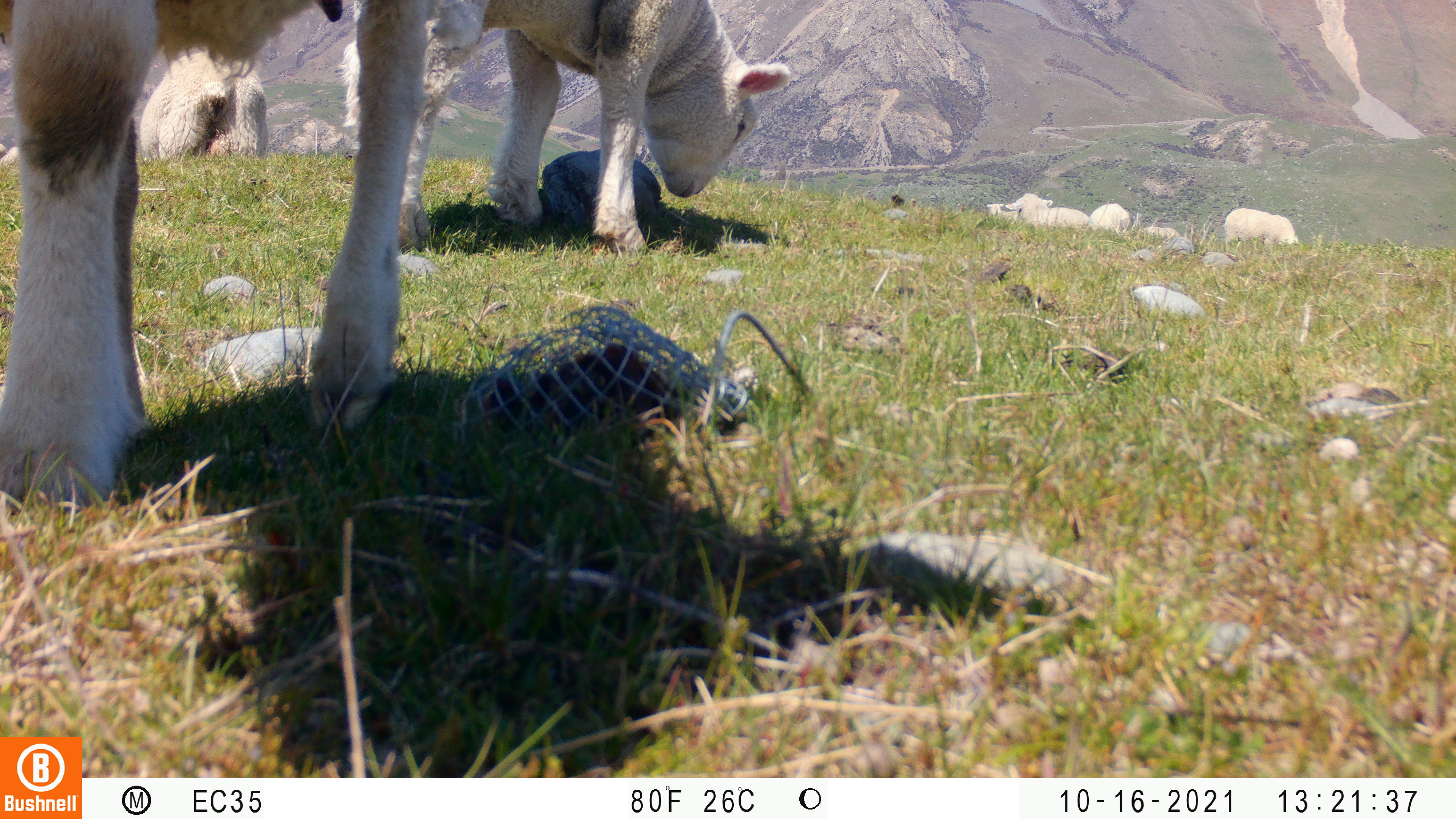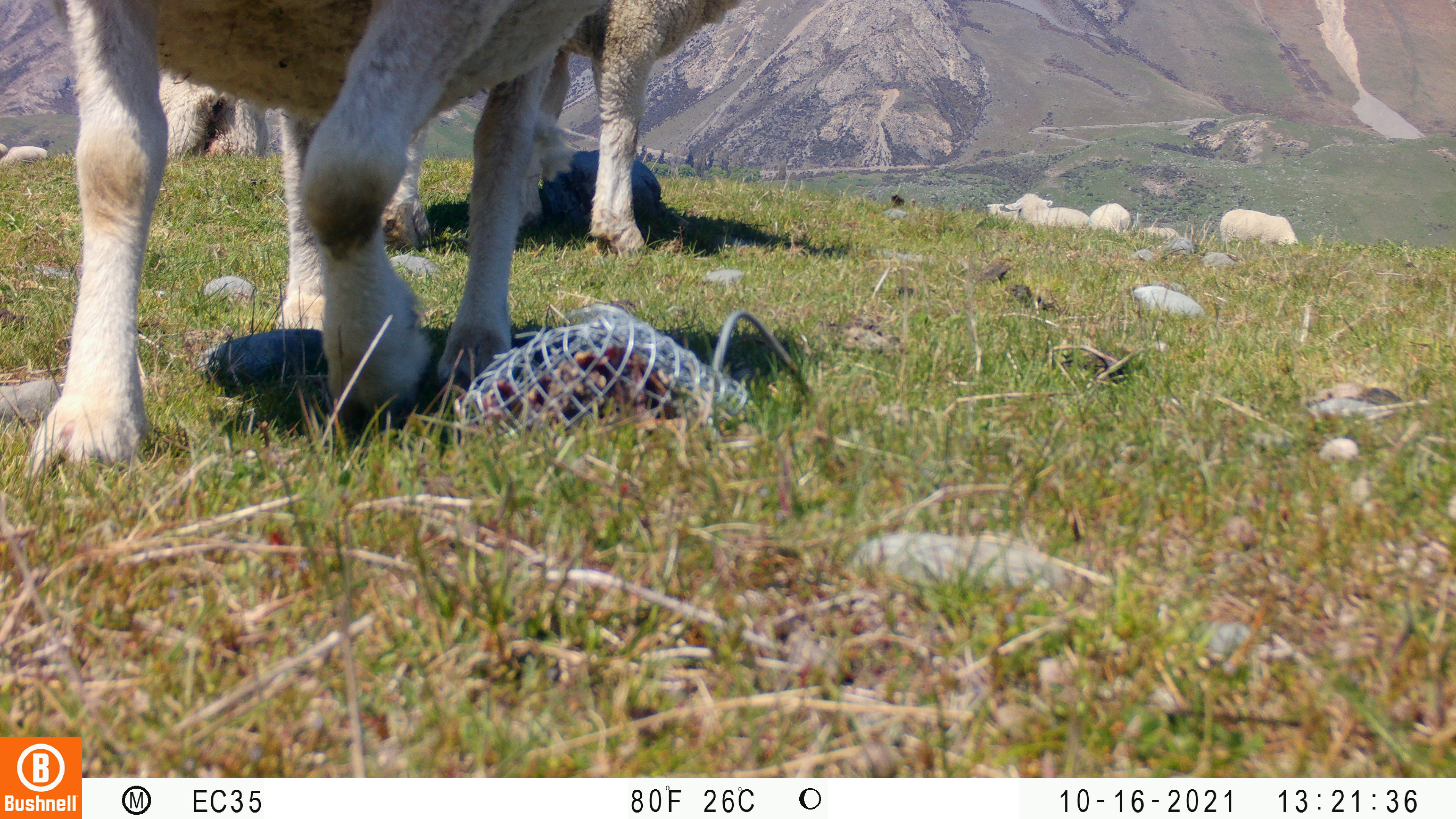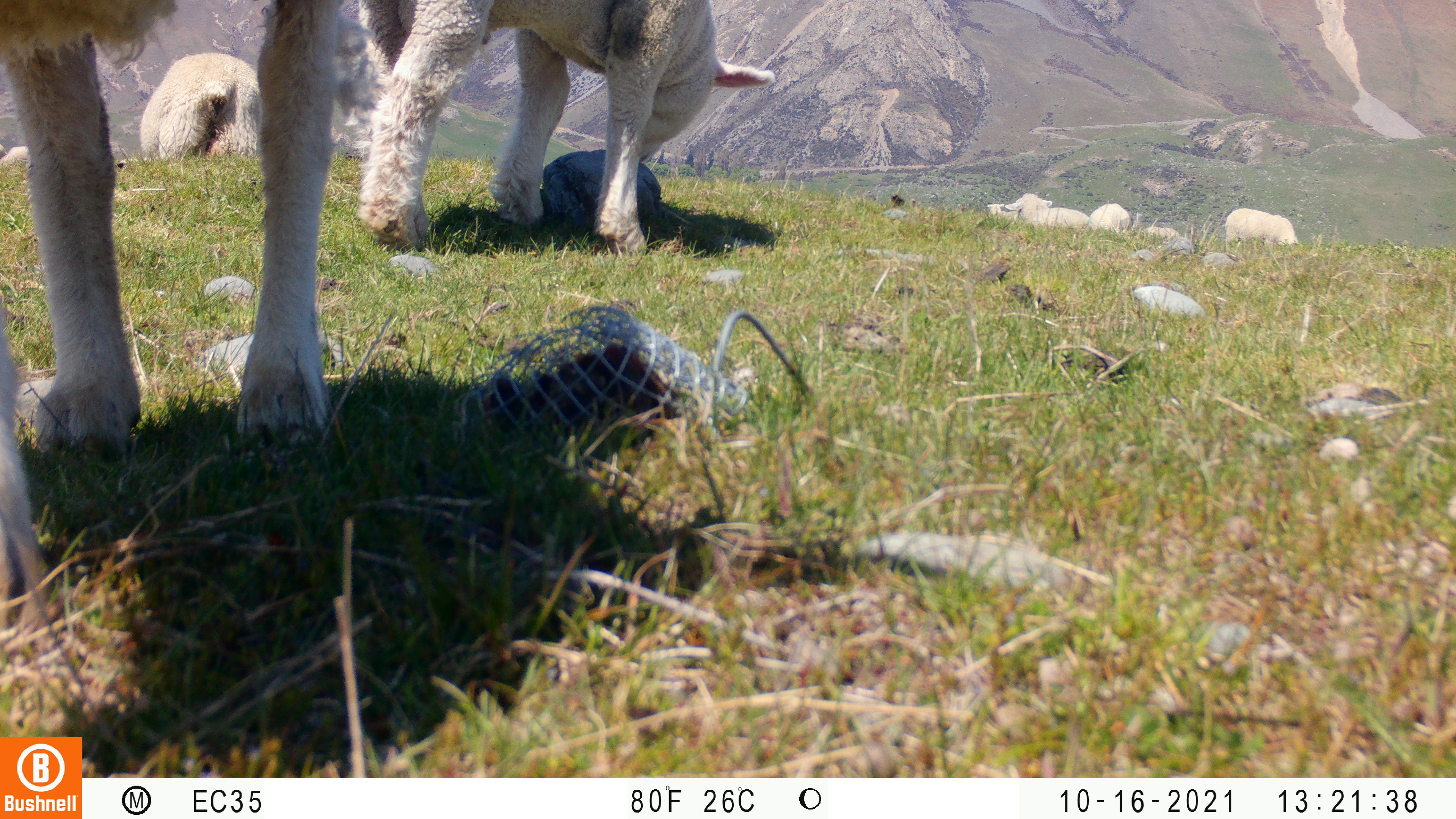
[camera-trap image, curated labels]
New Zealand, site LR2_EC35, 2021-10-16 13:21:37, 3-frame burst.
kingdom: Animalia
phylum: Chordata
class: Mammalia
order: Artiodactyla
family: Bovidae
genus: Bos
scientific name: Bos taurus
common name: domestic cow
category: cow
Cow (domestic cow) (Bos taurus).